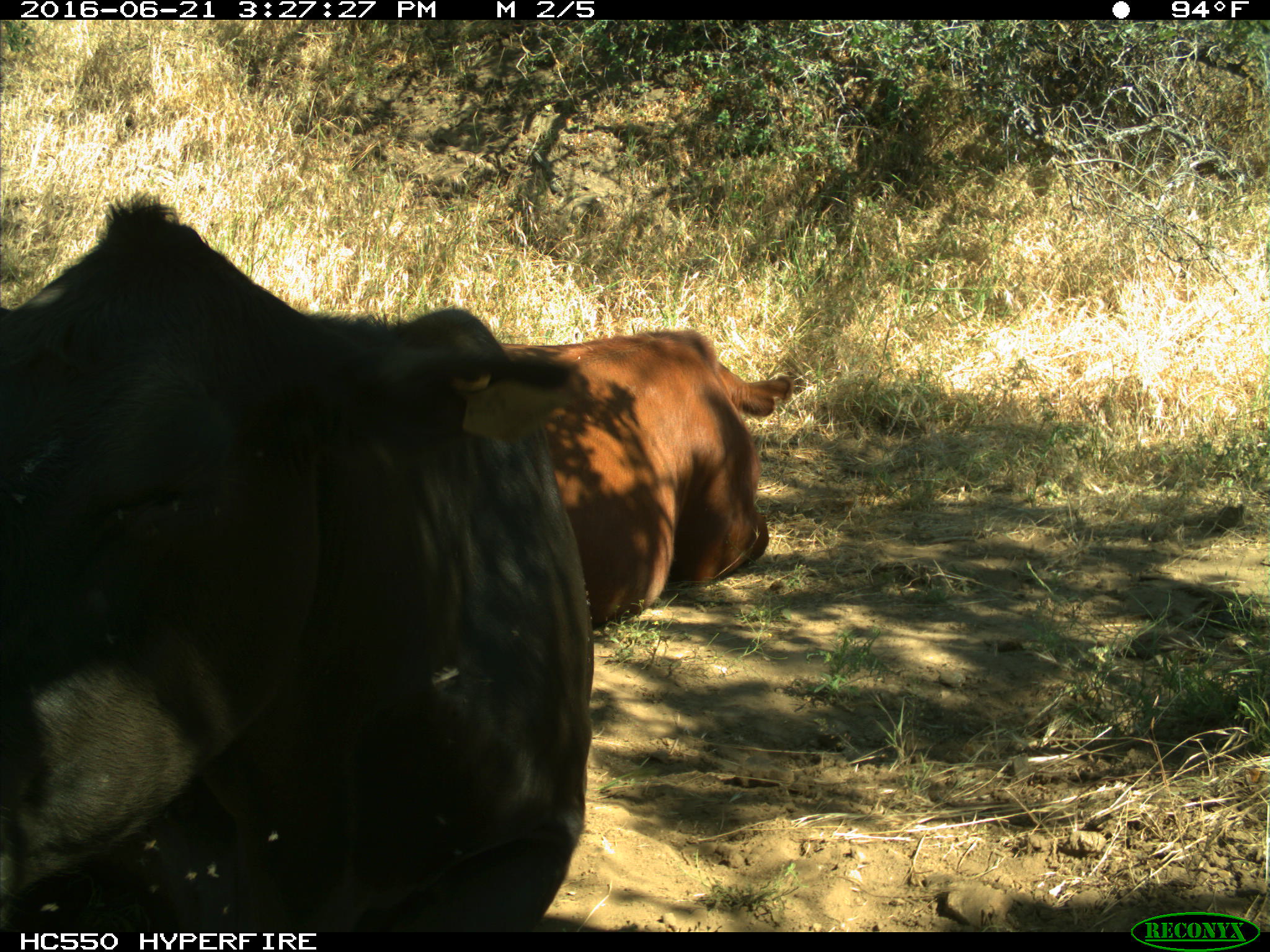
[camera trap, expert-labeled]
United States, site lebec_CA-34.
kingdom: Animalia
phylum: Chordata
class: Mammalia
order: Artiodactyla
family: Bovidae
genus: Bos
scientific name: Bos taurus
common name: domestic cow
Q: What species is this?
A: Bos taurus (domestic cow).